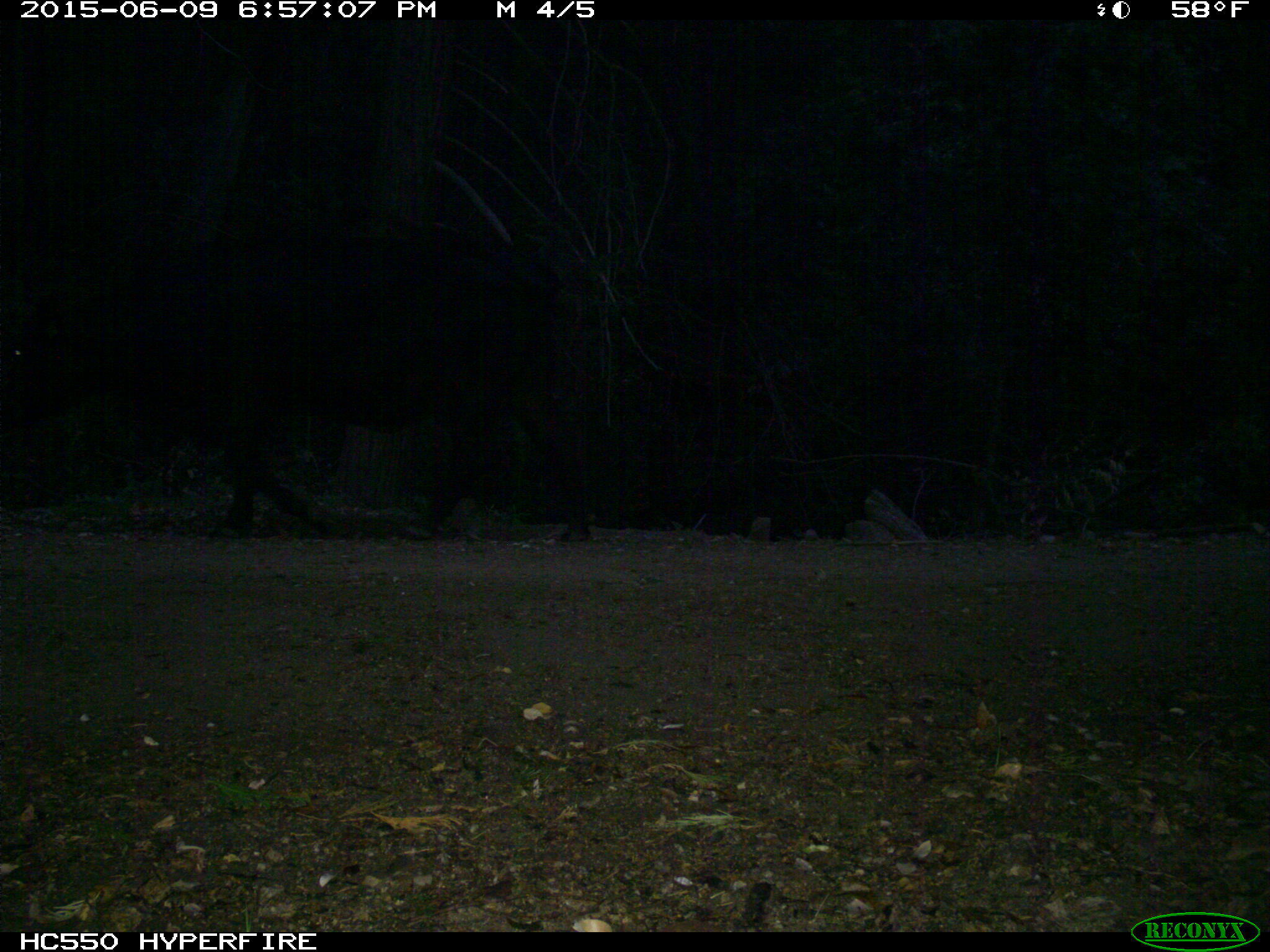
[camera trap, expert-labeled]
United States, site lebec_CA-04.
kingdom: Animalia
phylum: Chordata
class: Mammalia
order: Artiodactyla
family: Bovidae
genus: Bos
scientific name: Bos taurus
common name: domestic cow